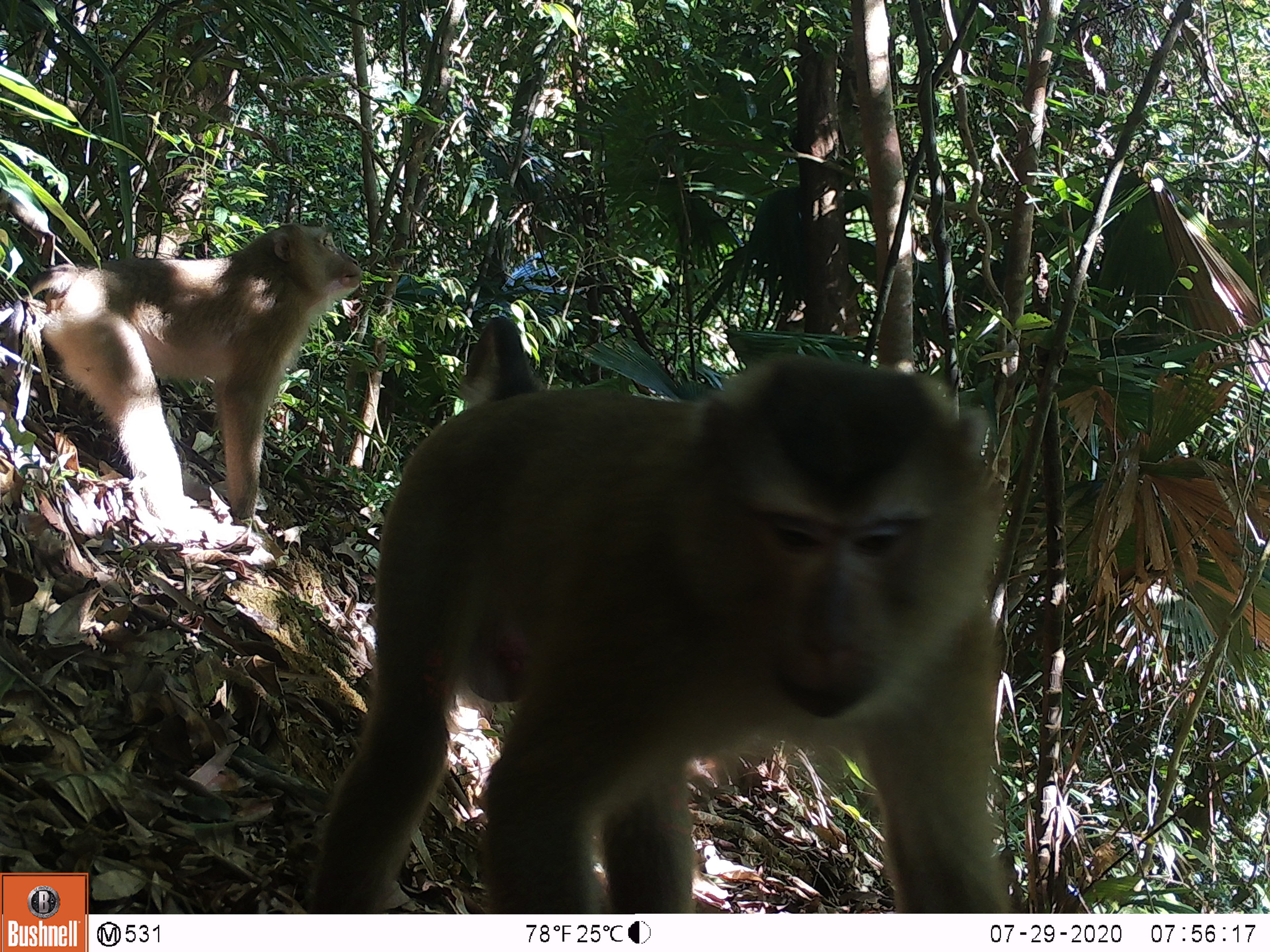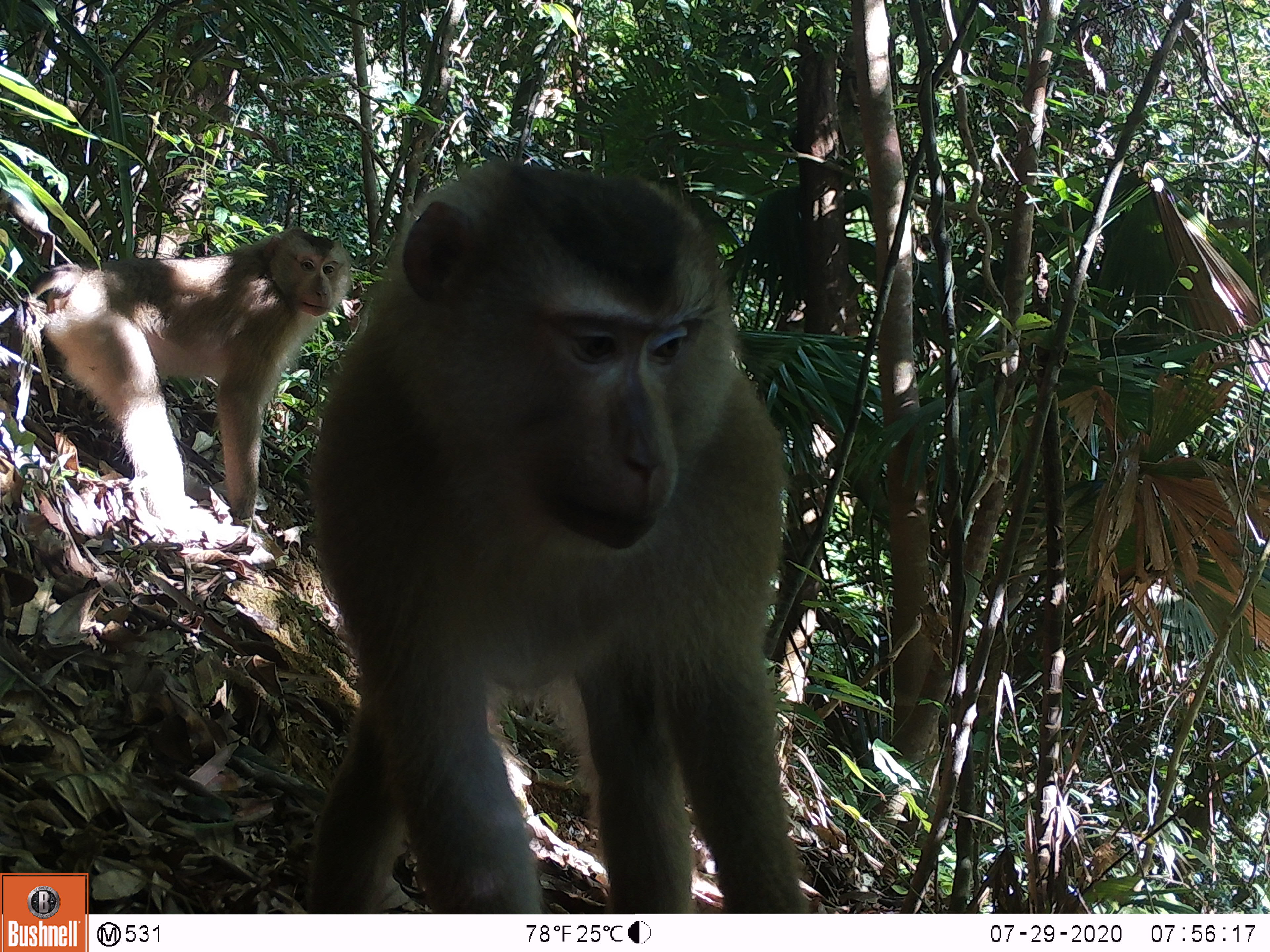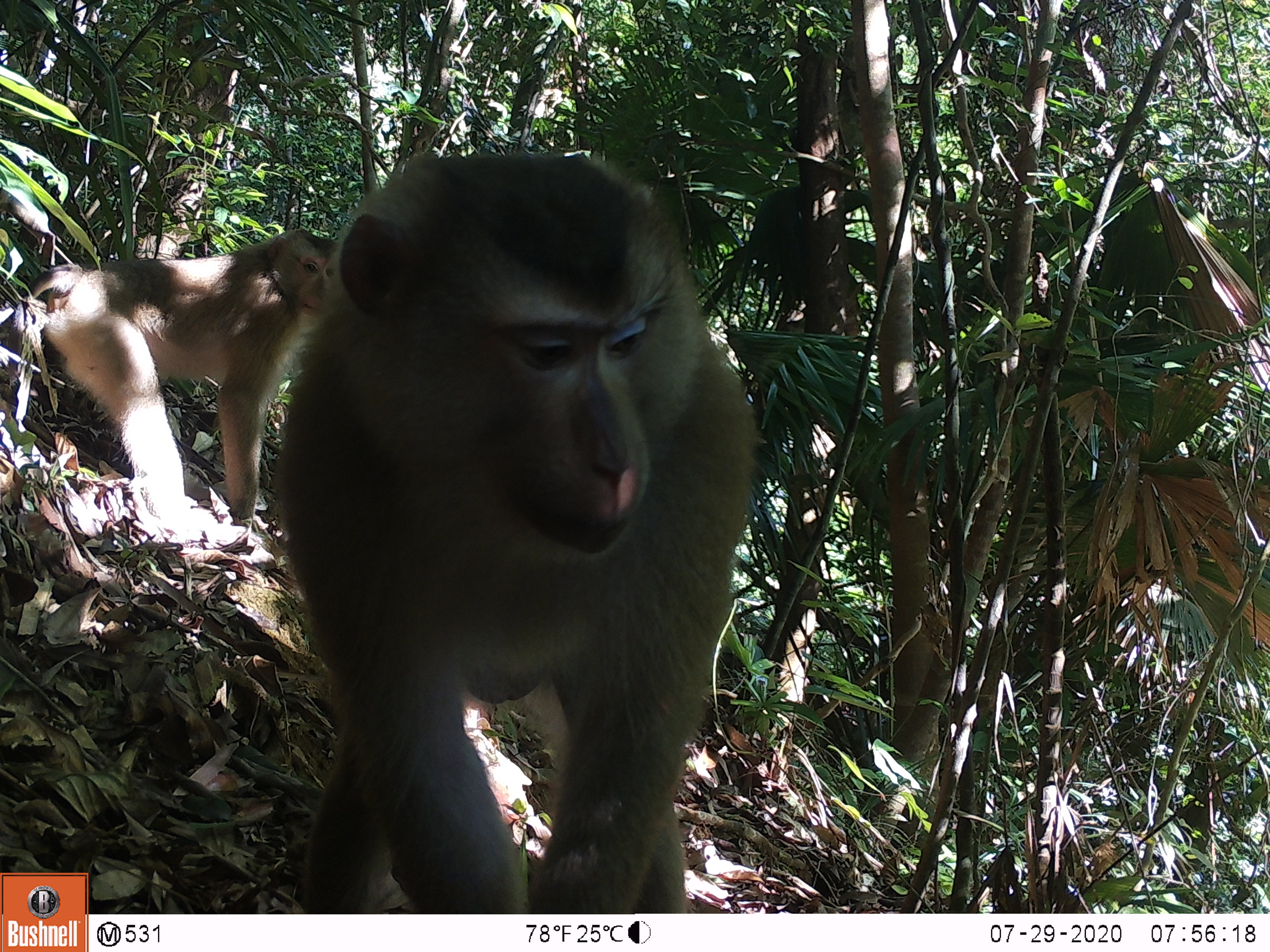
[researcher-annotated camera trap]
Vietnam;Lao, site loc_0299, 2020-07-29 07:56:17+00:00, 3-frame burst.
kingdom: Animalia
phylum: Chordata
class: Mammalia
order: Primates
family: Cercopithecidae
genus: Macaca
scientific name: Macaca nemestrina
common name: pig-tailed macaque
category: pig tailed macaque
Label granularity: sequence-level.